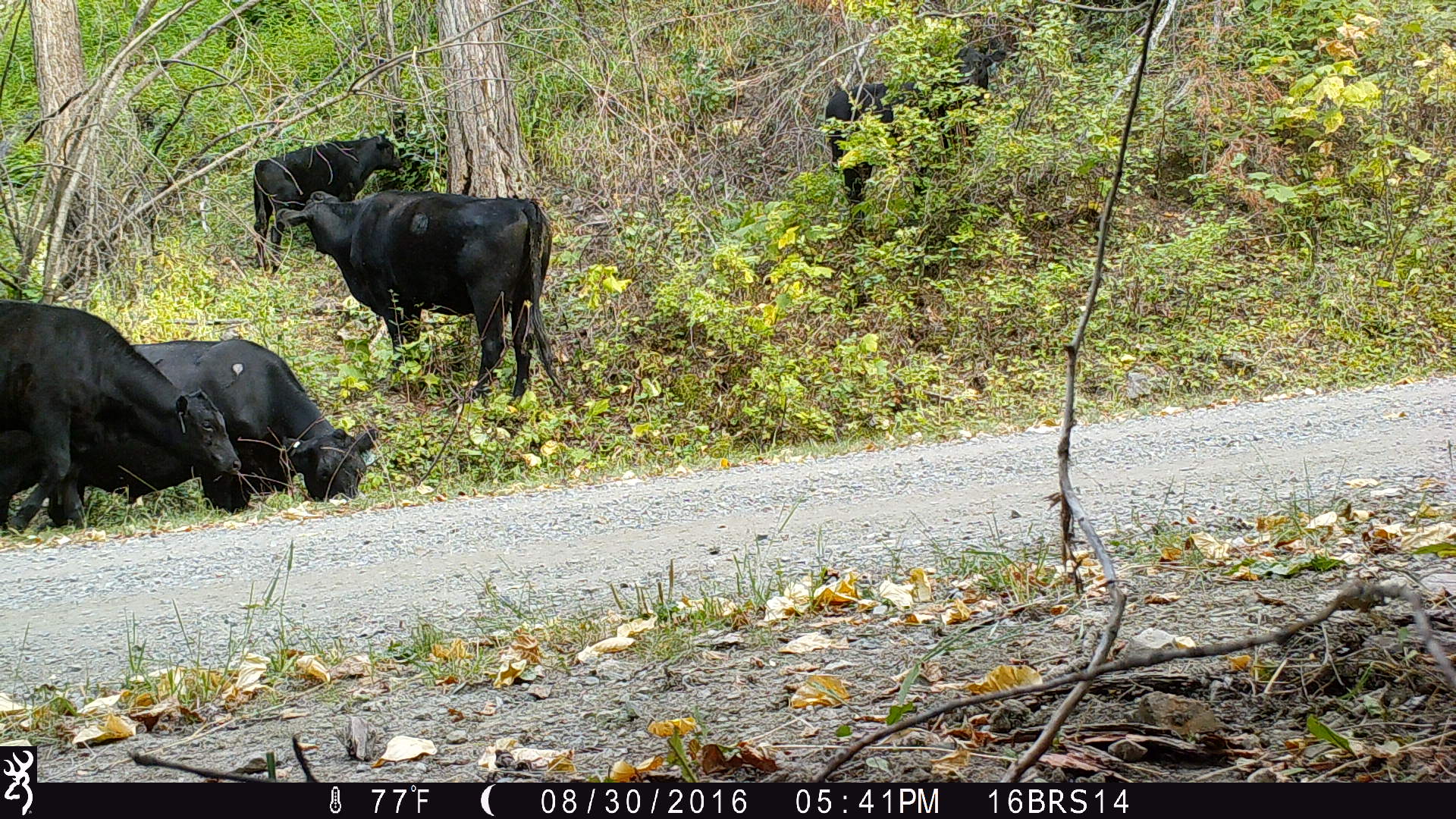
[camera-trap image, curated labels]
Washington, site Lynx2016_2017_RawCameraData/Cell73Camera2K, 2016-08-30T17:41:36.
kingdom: Animalia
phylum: Chordata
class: Mammalia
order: Artiodactyla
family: Bovidae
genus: Bos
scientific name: Bos taurus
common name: domestic cattle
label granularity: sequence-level